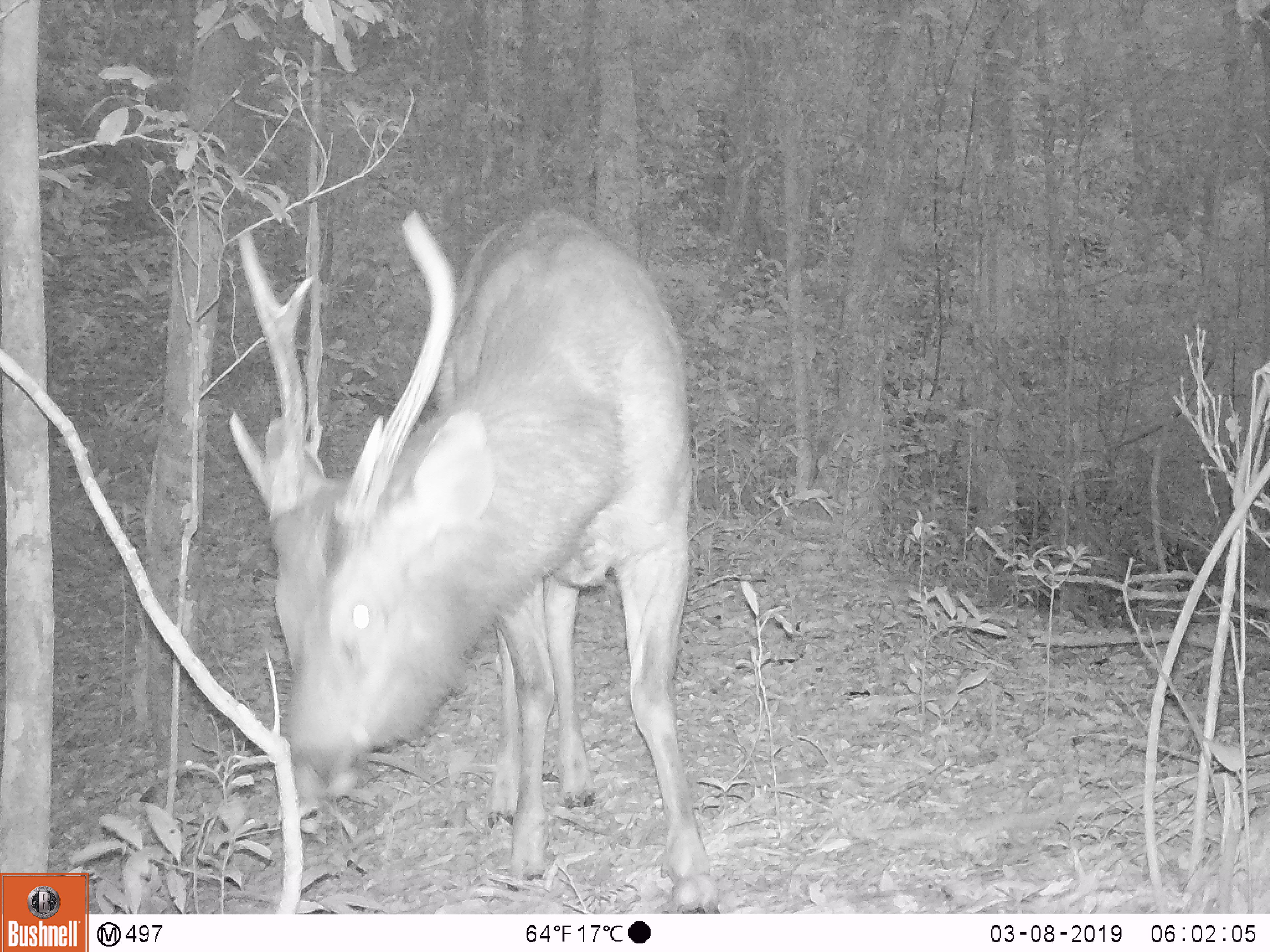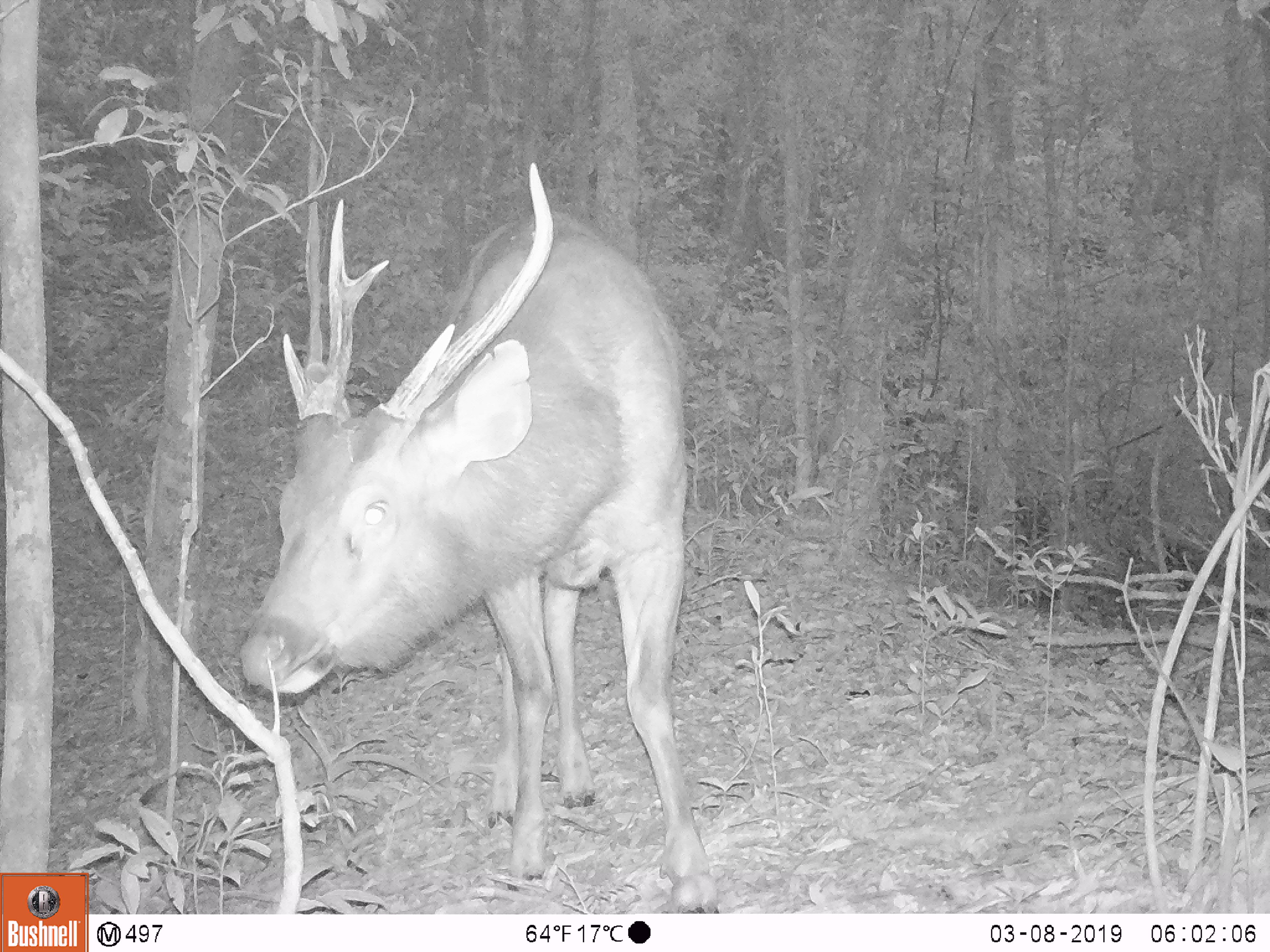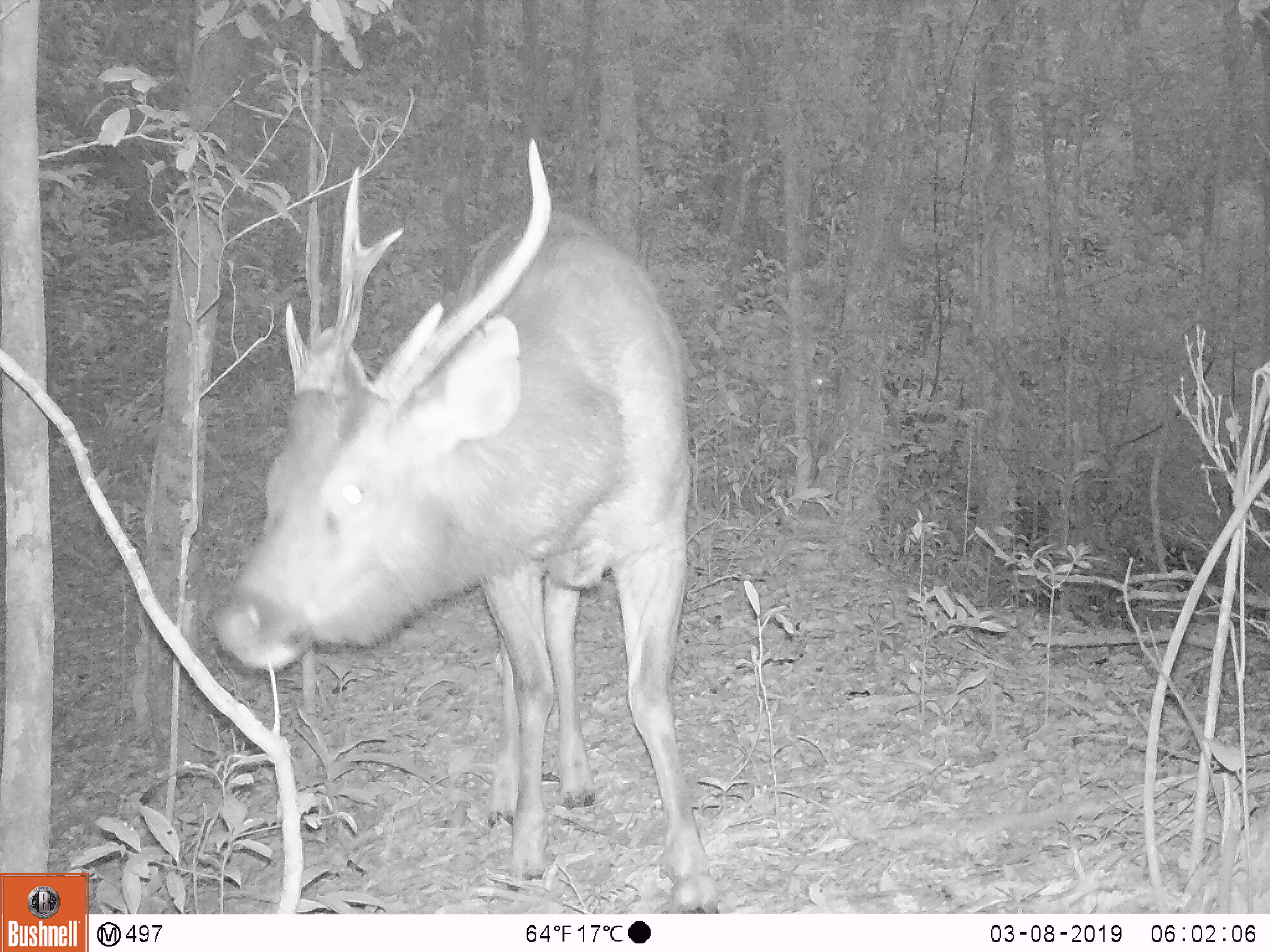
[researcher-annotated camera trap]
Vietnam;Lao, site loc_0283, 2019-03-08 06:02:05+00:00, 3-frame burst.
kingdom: Animalia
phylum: Chordata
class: Mammalia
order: Artiodactyla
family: Cervidae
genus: Rusa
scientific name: Rusa unicolor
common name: sambar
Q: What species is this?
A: Sambar (Rusa unicolor).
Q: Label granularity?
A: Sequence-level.